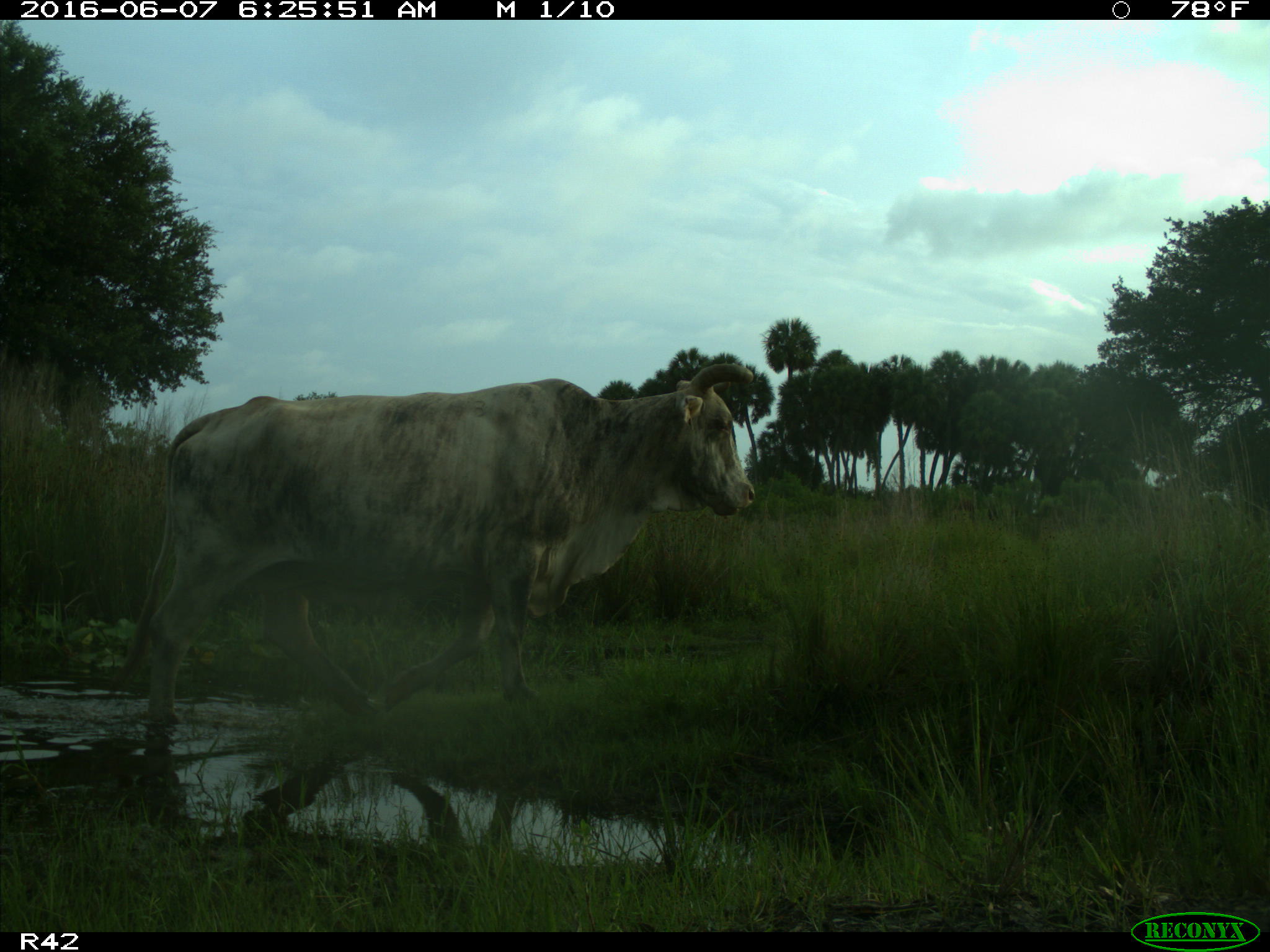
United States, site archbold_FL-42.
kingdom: Animalia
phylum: Chordata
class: Mammalia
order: Artiodactyla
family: Bovidae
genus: Bos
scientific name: Bos taurus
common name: domestic cow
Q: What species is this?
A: Bos taurus (domestic cow).